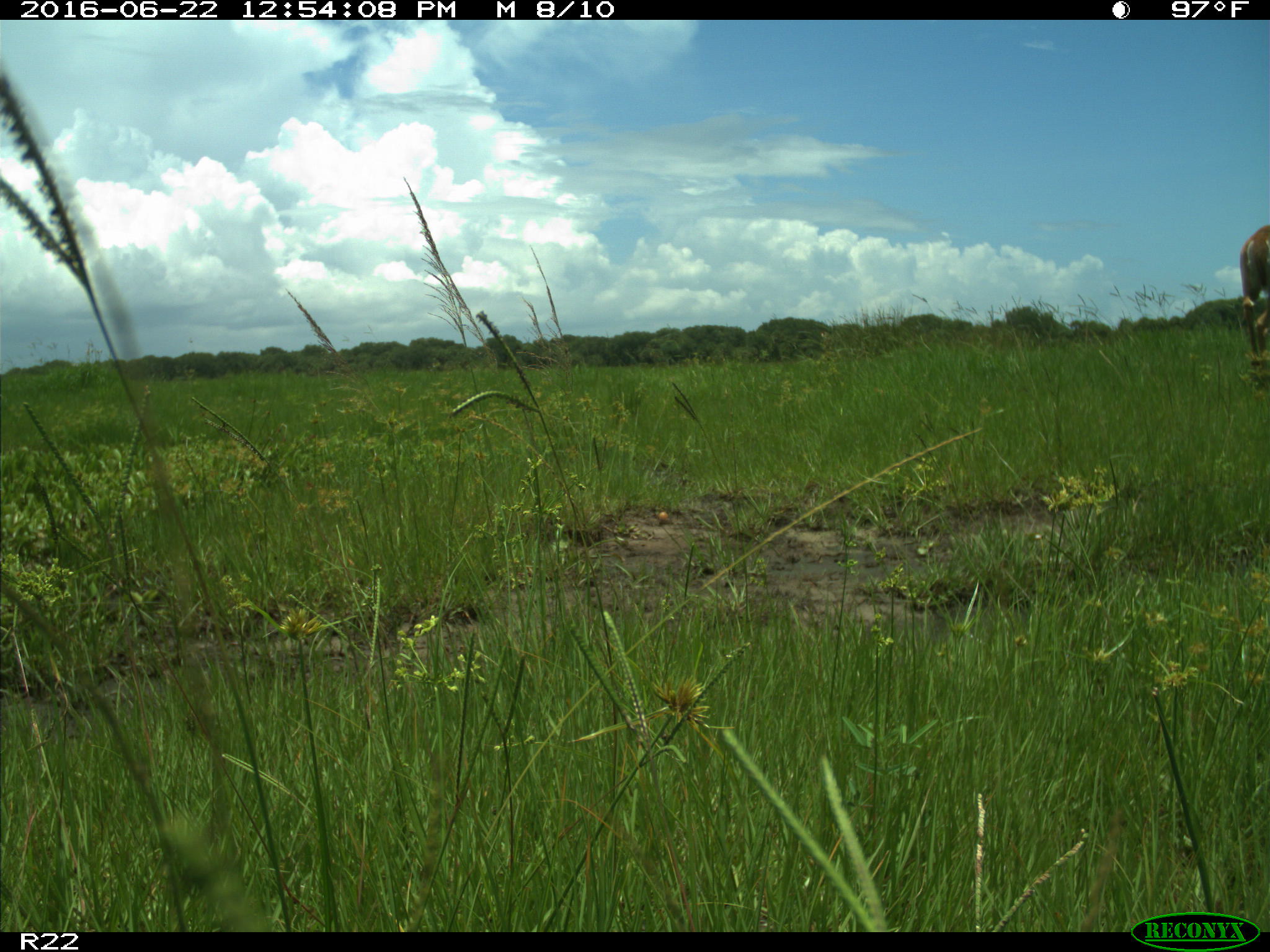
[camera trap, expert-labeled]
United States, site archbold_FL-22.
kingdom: Animalia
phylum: Chordata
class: Mammalia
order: Artiodactyla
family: Cervidae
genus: Odocoileus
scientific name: Odocoileus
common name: deer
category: unidentified deer